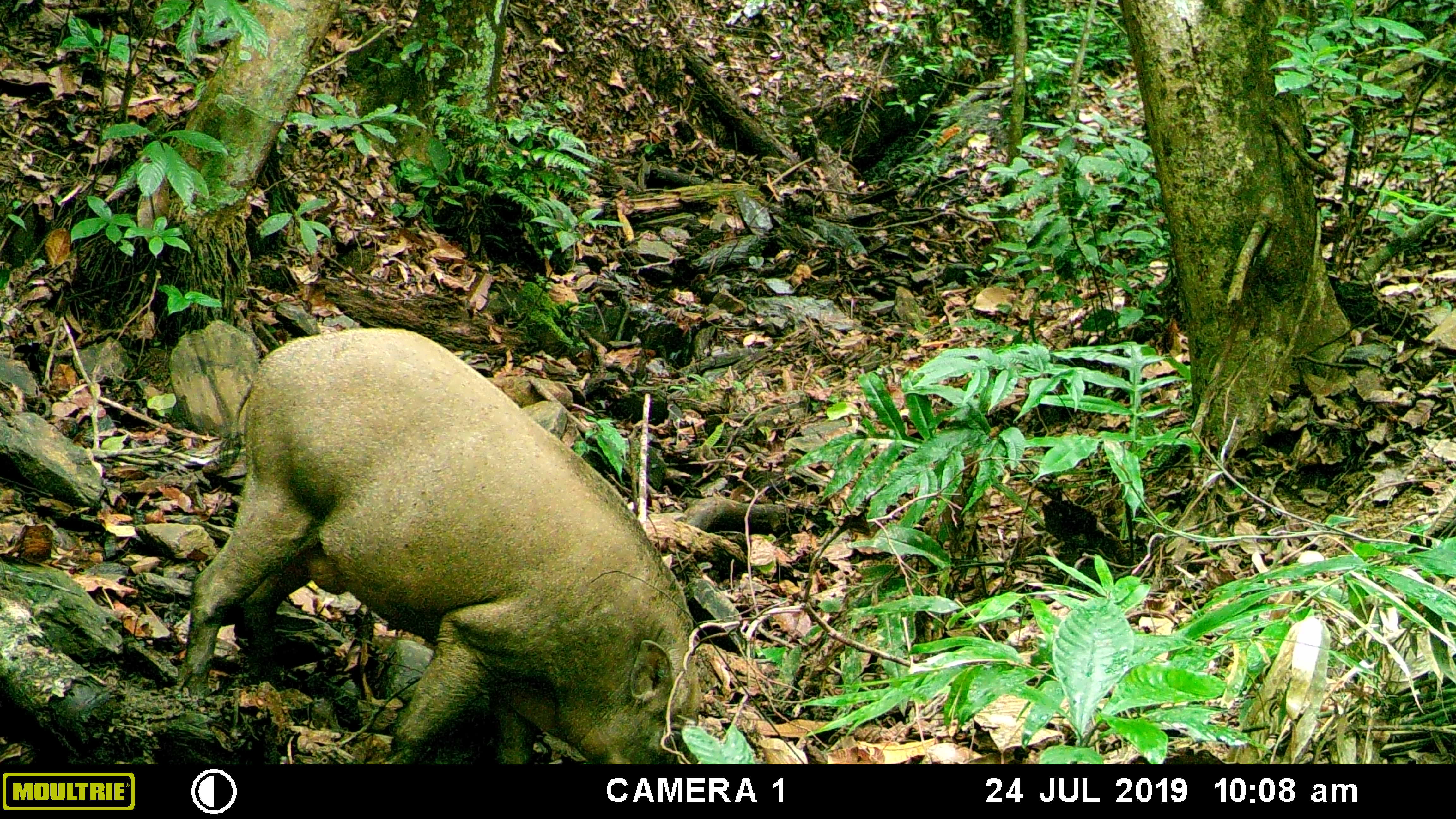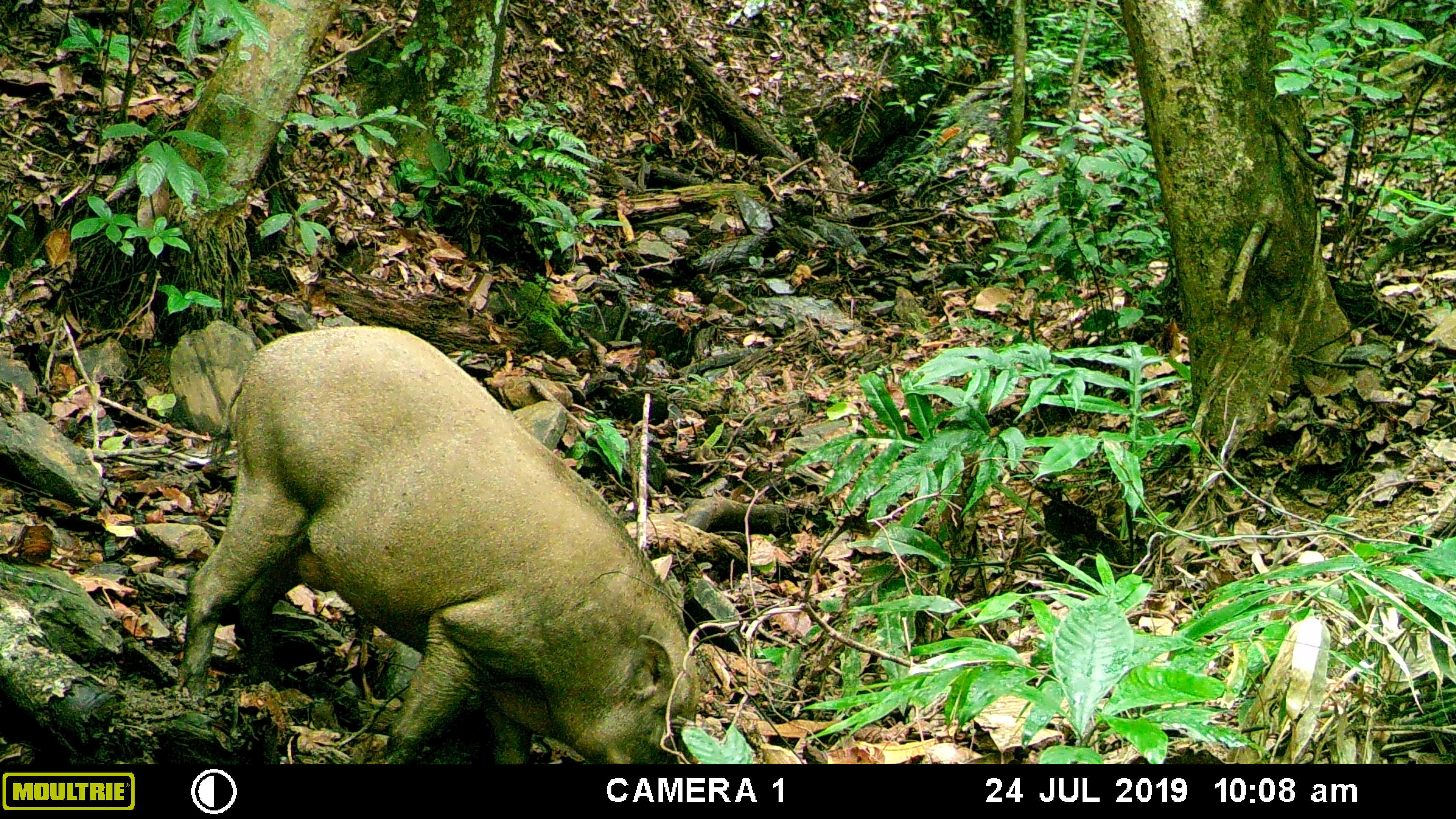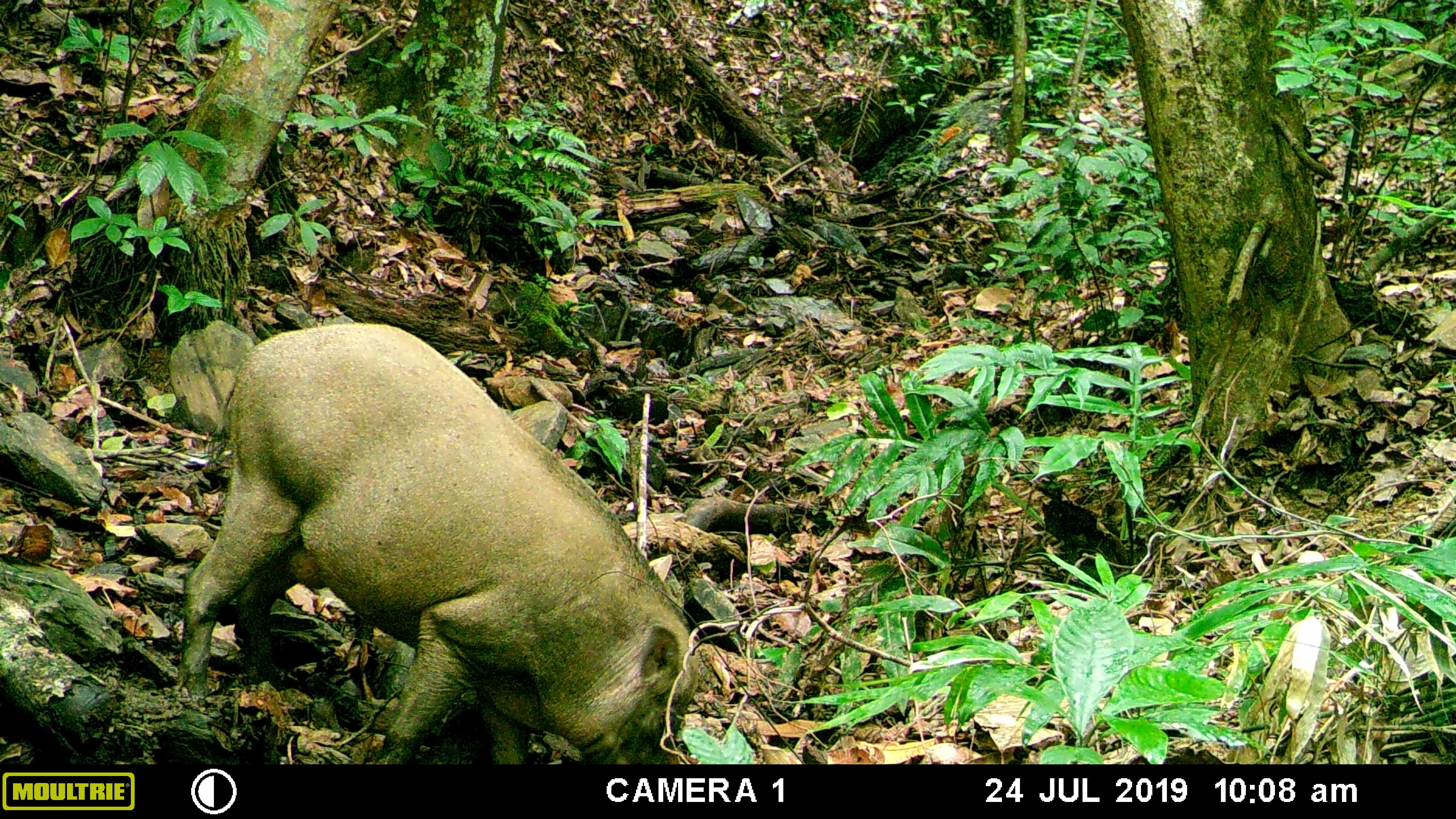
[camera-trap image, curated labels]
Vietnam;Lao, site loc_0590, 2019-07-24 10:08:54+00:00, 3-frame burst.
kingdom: Animalia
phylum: Chordata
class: Mammalia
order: Artiodactyla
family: Suidae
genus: Sus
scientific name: Sus scrofa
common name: eurasian wild pig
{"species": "eurasian wild pig (Sus scrofa)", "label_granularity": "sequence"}